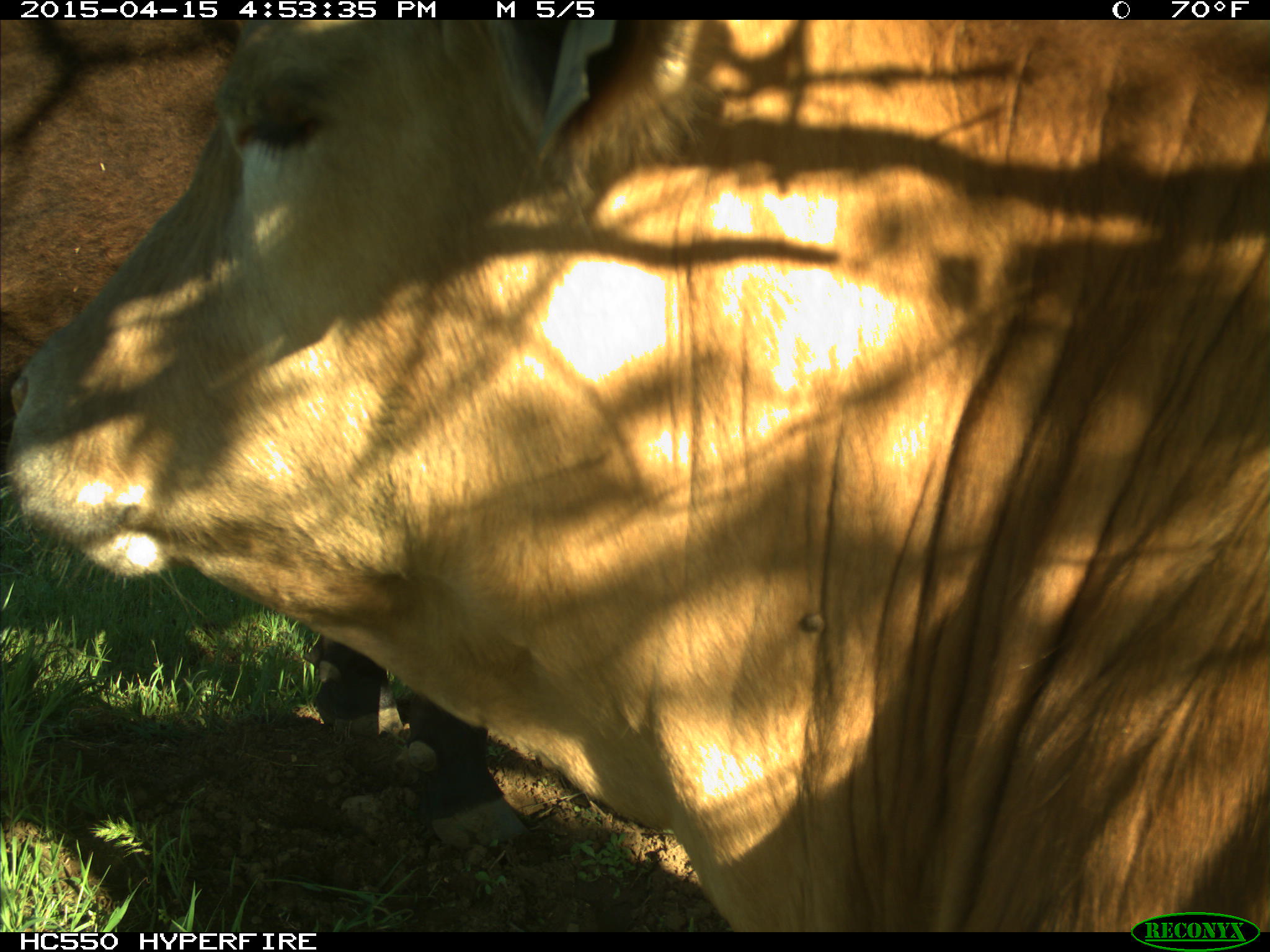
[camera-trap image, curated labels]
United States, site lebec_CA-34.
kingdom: Animalia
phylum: Chordata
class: Mammalia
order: Artiodactyla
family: Bovidae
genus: Bos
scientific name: Bos taurus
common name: domestic cow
Bos taurus (domestic cow).